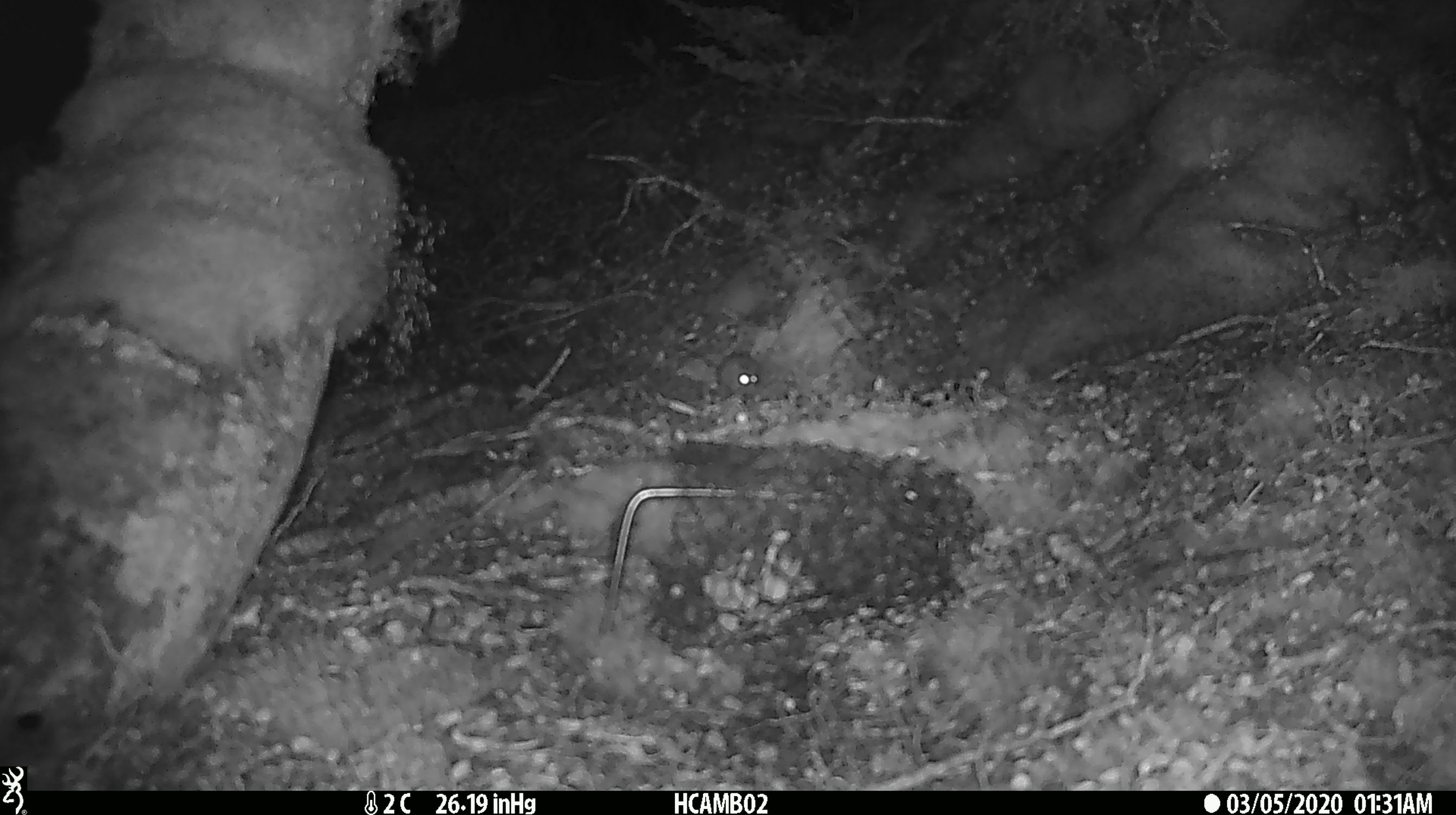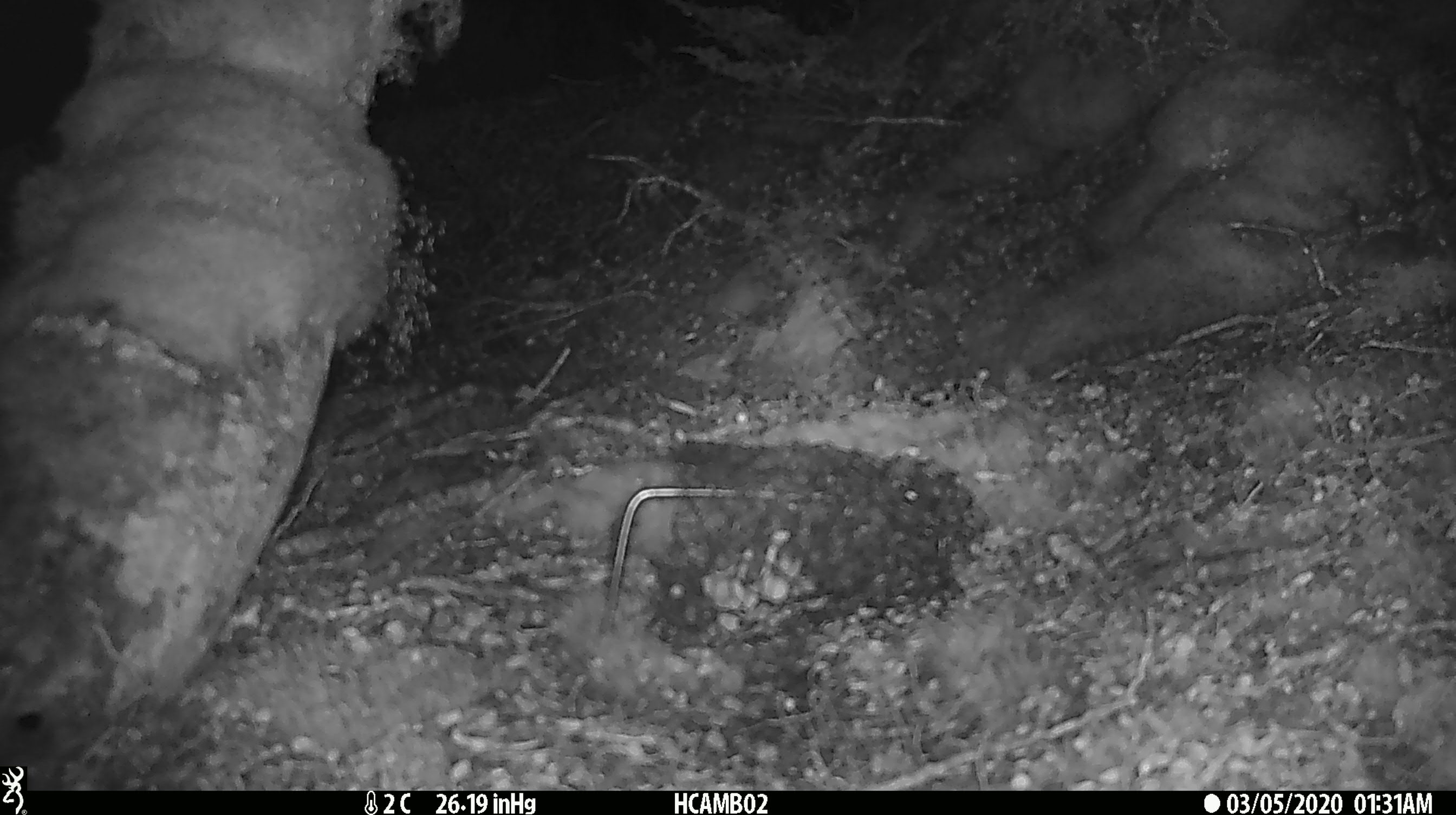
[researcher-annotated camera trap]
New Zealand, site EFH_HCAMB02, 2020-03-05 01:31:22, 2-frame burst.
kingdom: Animalia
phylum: Chordata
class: Mammalia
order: Rodentia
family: Muridae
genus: Mus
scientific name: Mus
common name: mouse